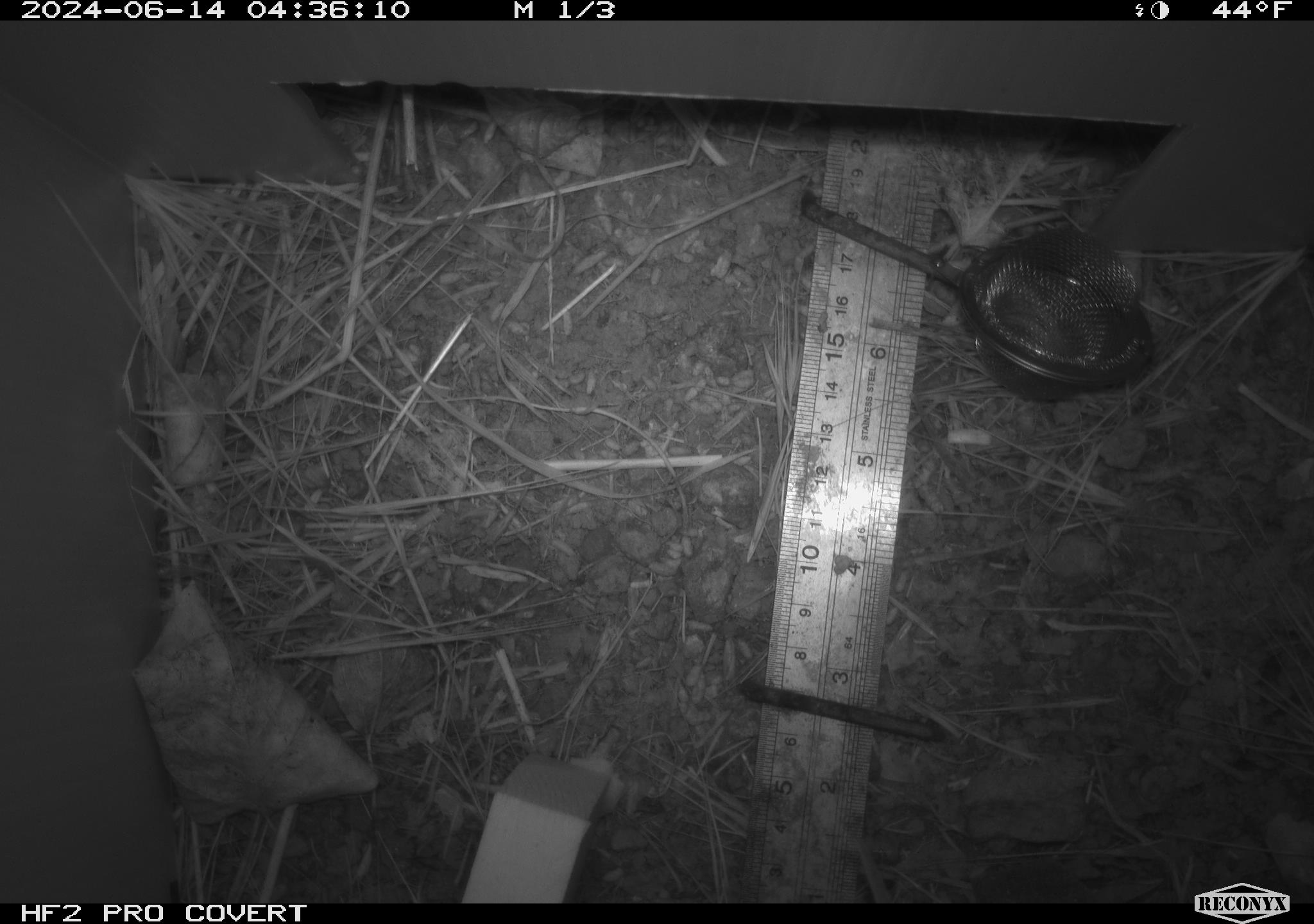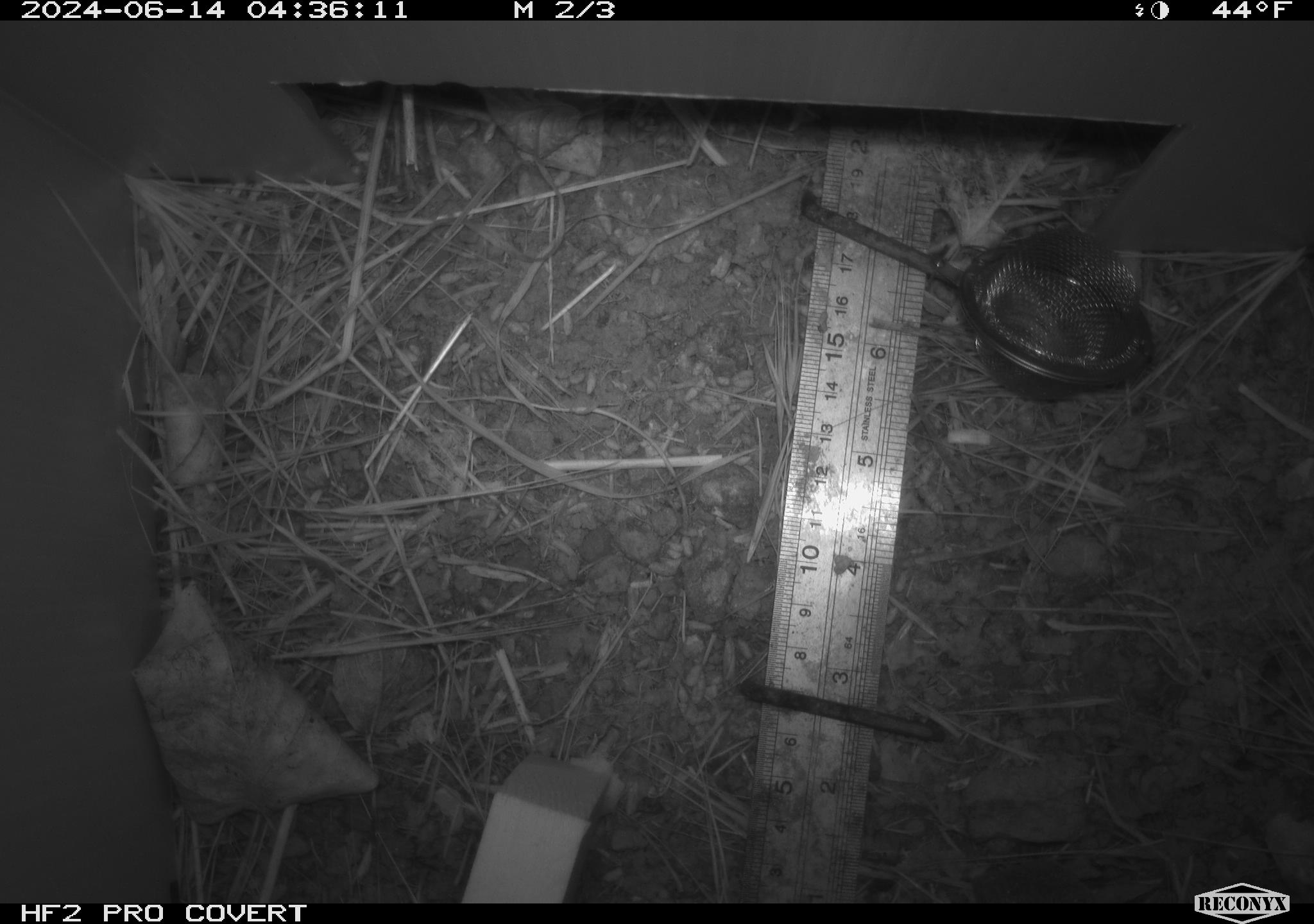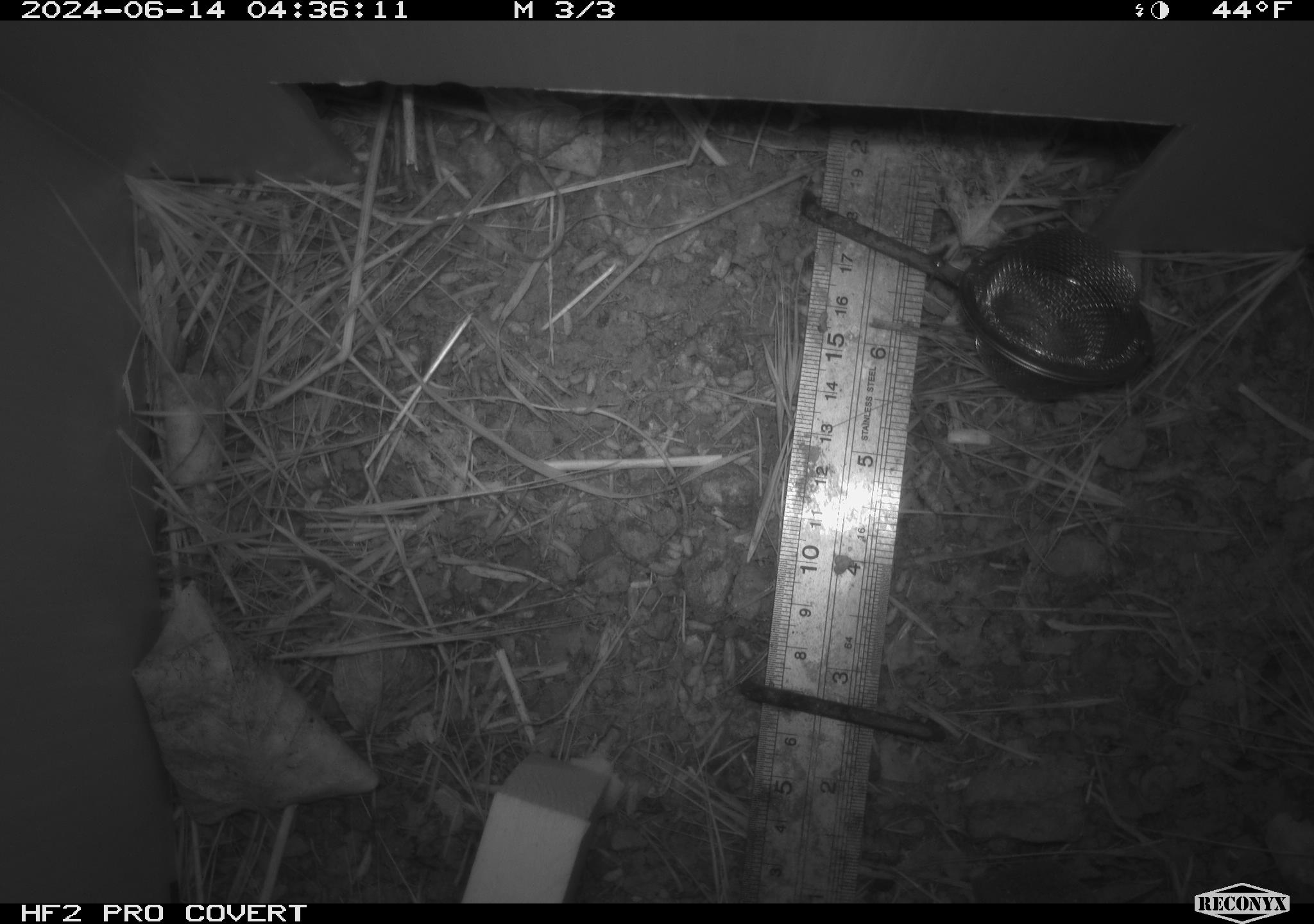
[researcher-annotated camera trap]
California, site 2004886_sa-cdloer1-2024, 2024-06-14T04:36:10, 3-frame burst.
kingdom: Animalia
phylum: Chordata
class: Mammalia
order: Rodentia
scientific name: Rodentia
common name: mouse species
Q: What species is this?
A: Mouse species (Rodentia).